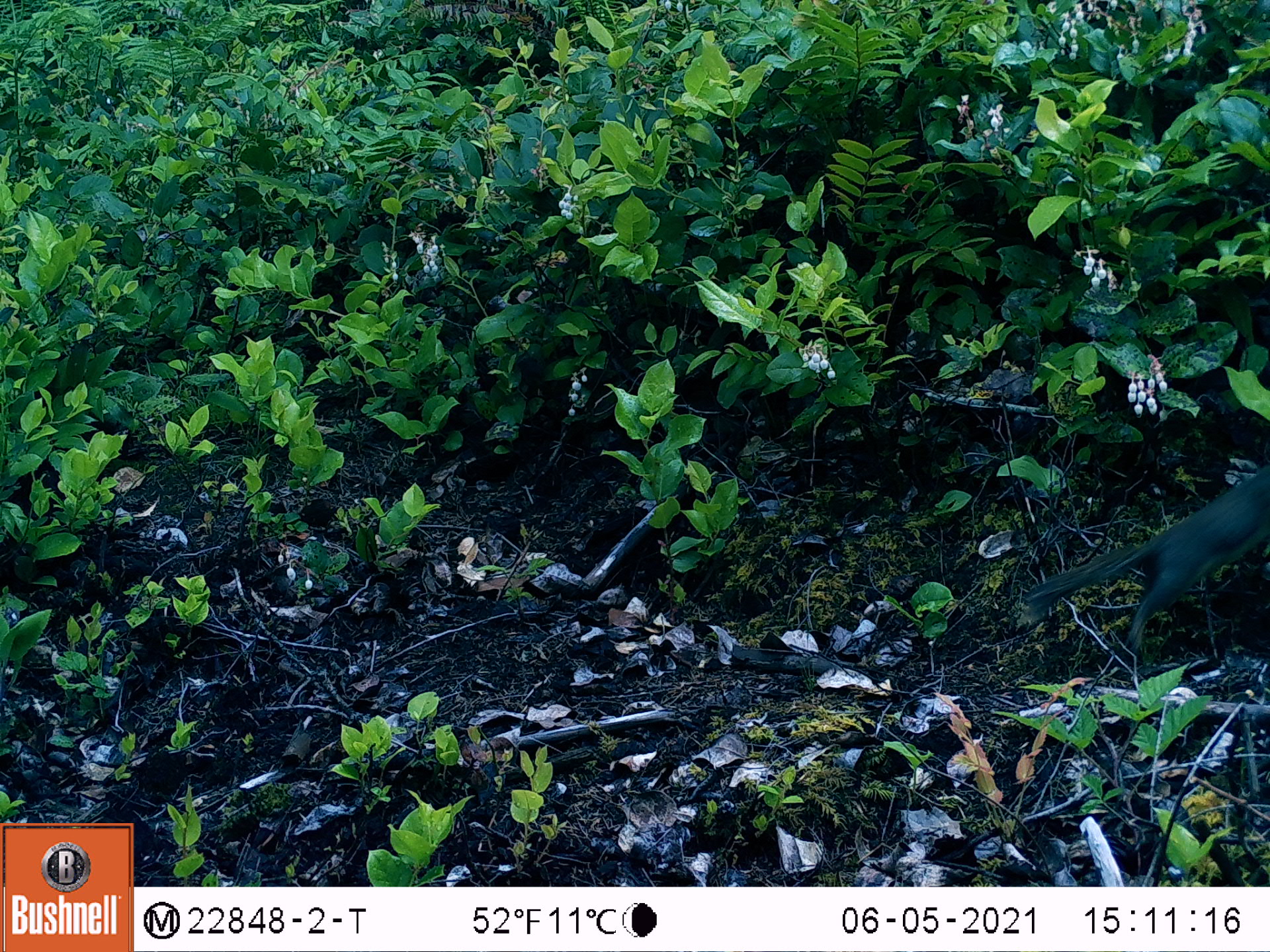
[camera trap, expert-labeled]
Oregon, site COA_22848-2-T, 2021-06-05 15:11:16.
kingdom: Animalia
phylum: Chordata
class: Mammalia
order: Rodentia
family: Sciuridae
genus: Tamiasciurus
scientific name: Tamiasciurus douglasii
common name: douglas squirrel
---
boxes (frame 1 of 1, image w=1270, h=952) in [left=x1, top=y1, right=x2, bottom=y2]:
douglas squirrel: [left=1013, top=457, right=1269, bottom=673]